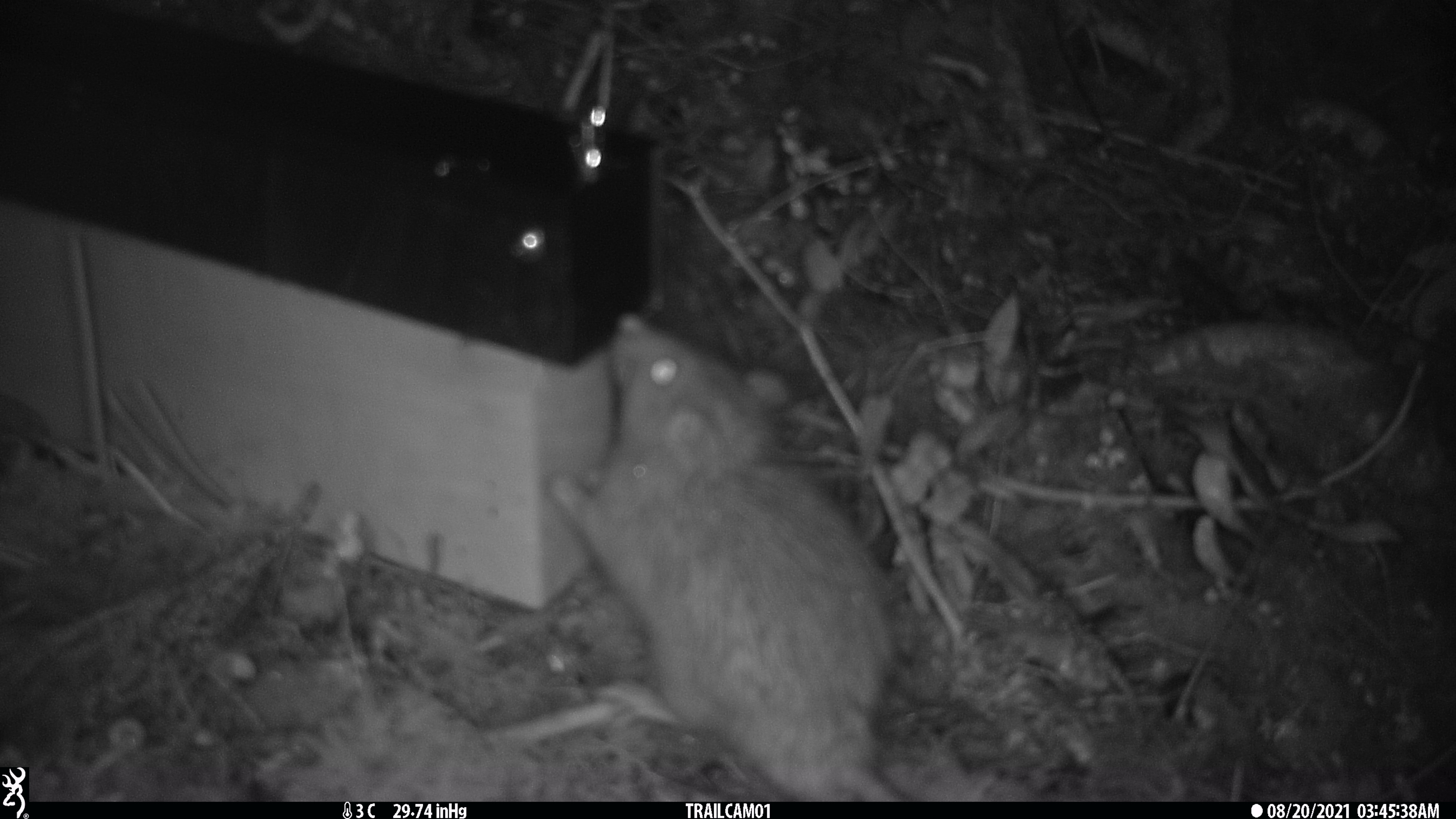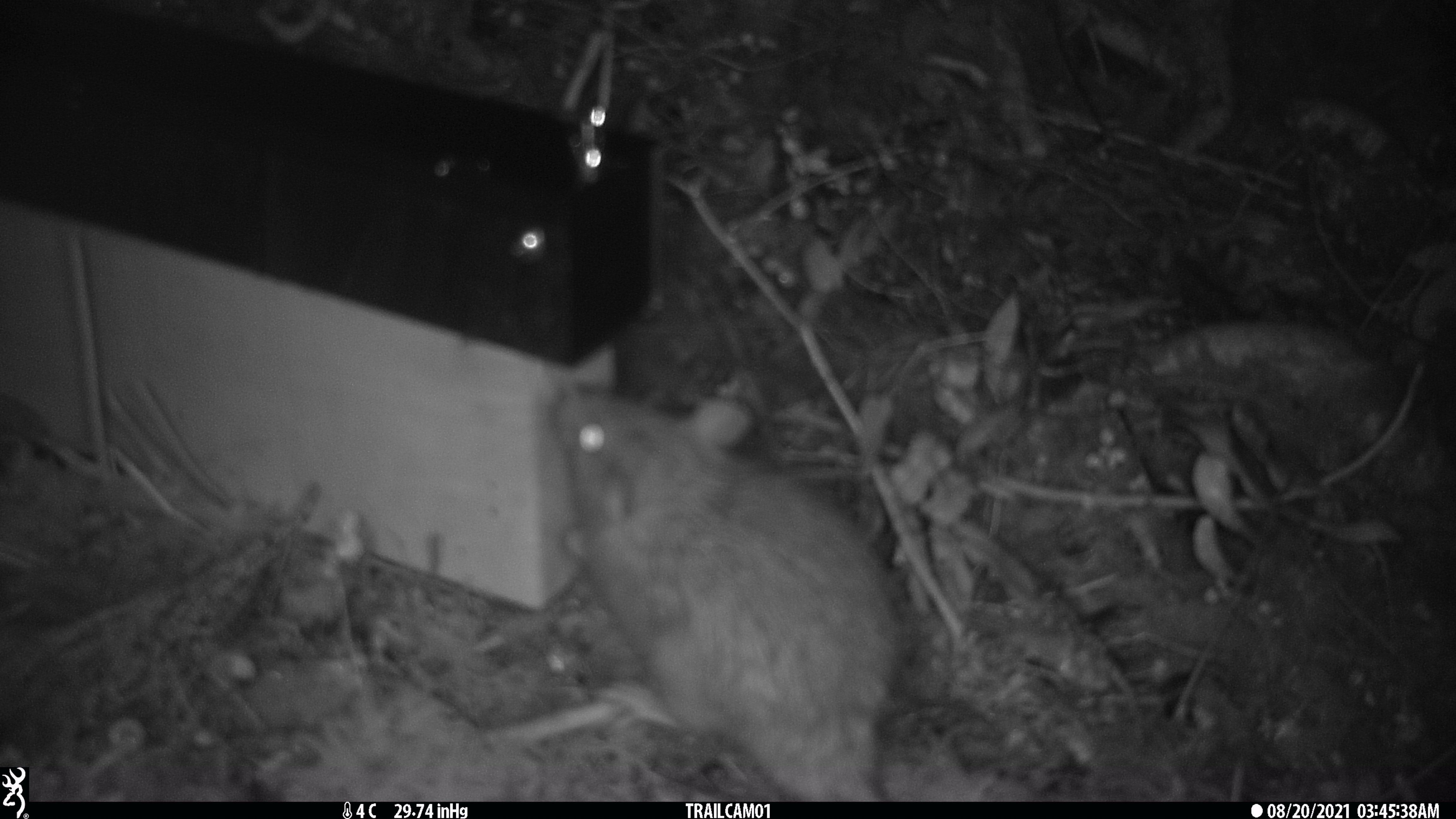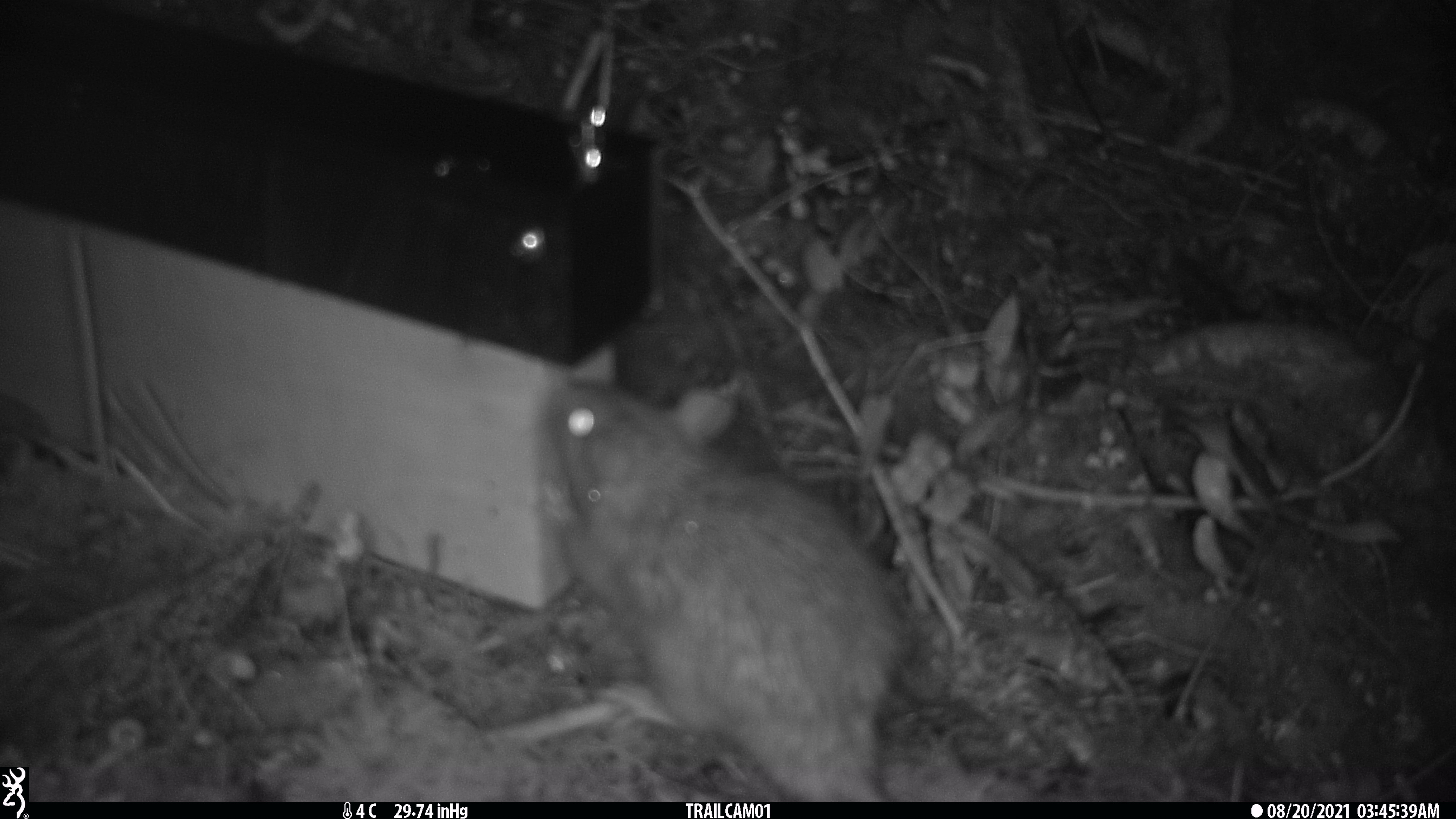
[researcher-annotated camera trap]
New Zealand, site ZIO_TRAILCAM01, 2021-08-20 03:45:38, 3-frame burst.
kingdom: Animalia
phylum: Chordata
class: Mammalia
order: Rodentia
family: Muridae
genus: Rattus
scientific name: Rattus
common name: rat